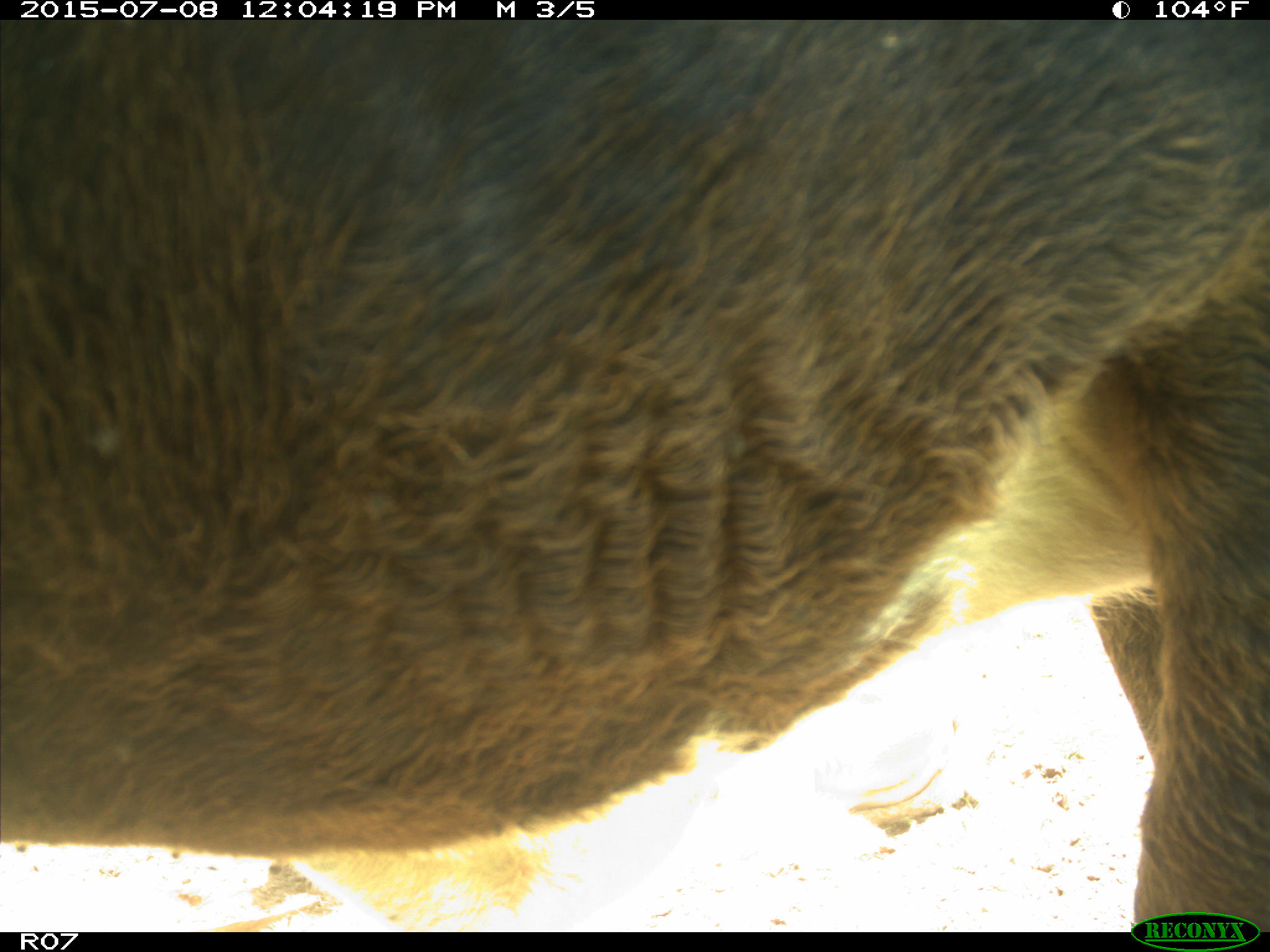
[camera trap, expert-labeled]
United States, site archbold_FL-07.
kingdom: Animalia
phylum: Chordata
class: Mammalia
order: Artiodactyla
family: Bovidae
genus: Bos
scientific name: Bos taurus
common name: domestic cow